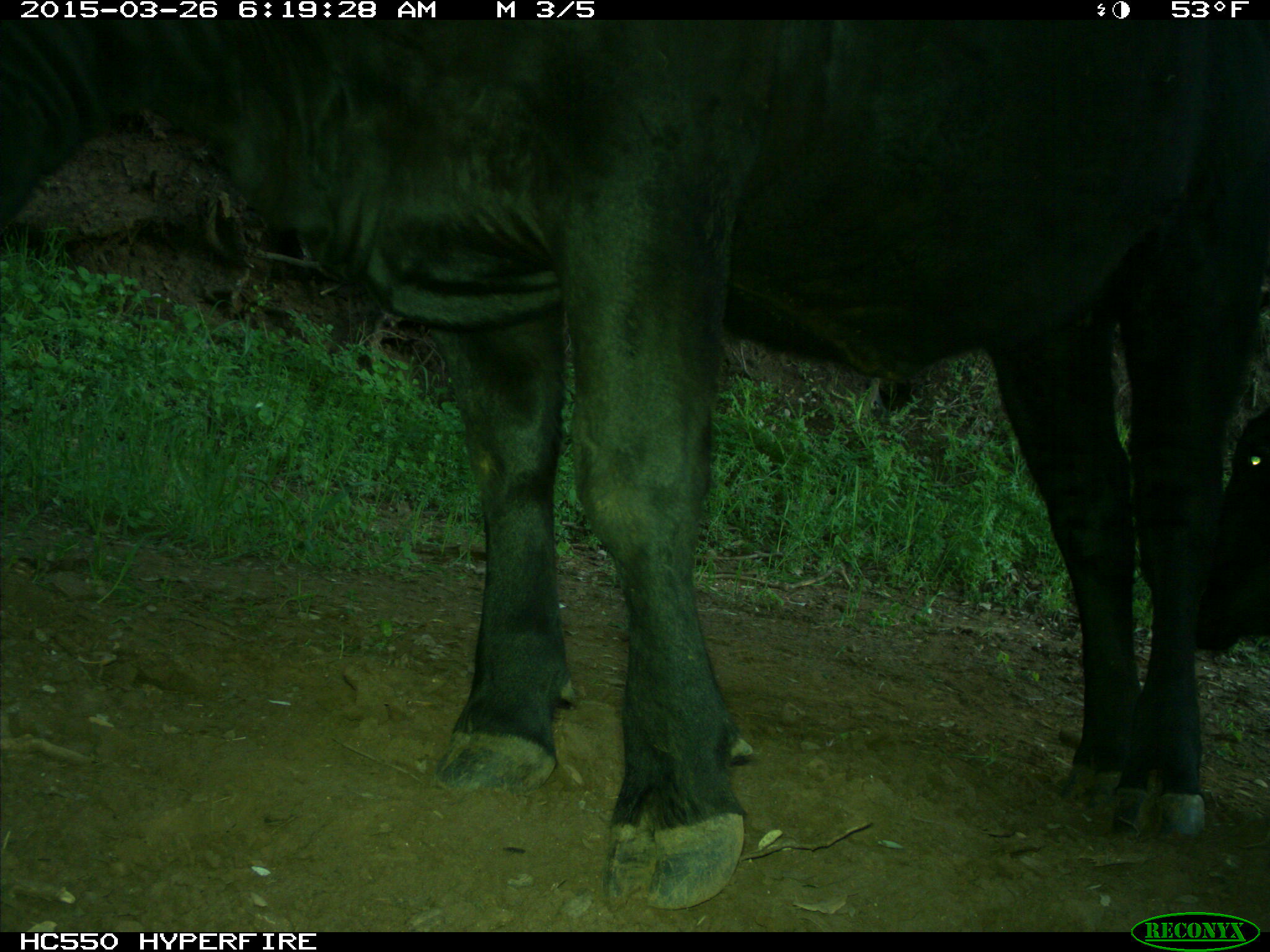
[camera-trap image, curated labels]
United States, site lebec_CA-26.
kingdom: Animalia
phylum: Chordata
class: Mammalia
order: Artiodactyla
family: Bovidae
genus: Bos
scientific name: Bos taurus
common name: domestic cow